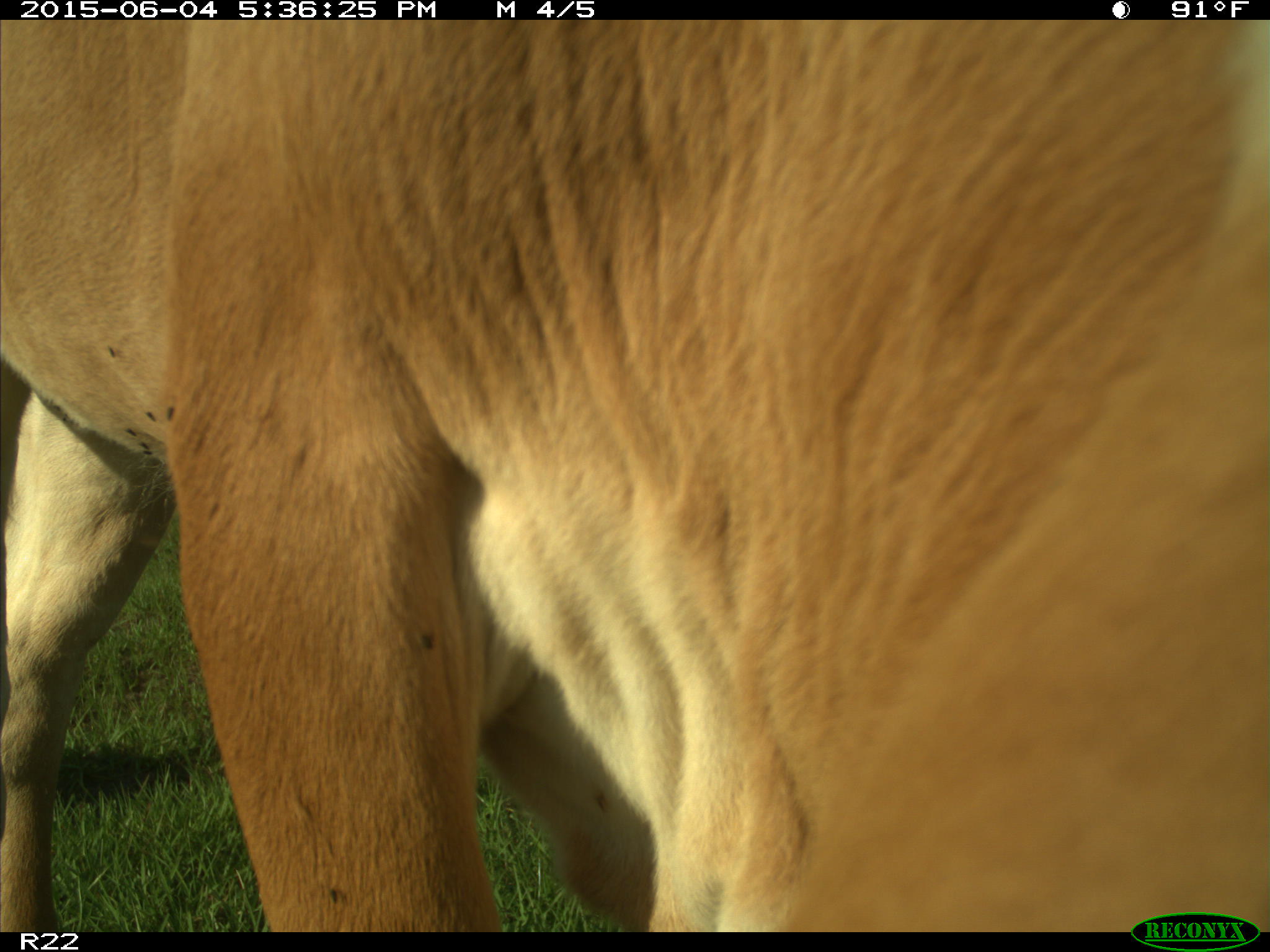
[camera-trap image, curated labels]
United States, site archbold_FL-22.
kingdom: Animalia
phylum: Chordata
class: Mammalia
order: Artiodactyla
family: Bovidae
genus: Bos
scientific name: Bos taurus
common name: domestic cow